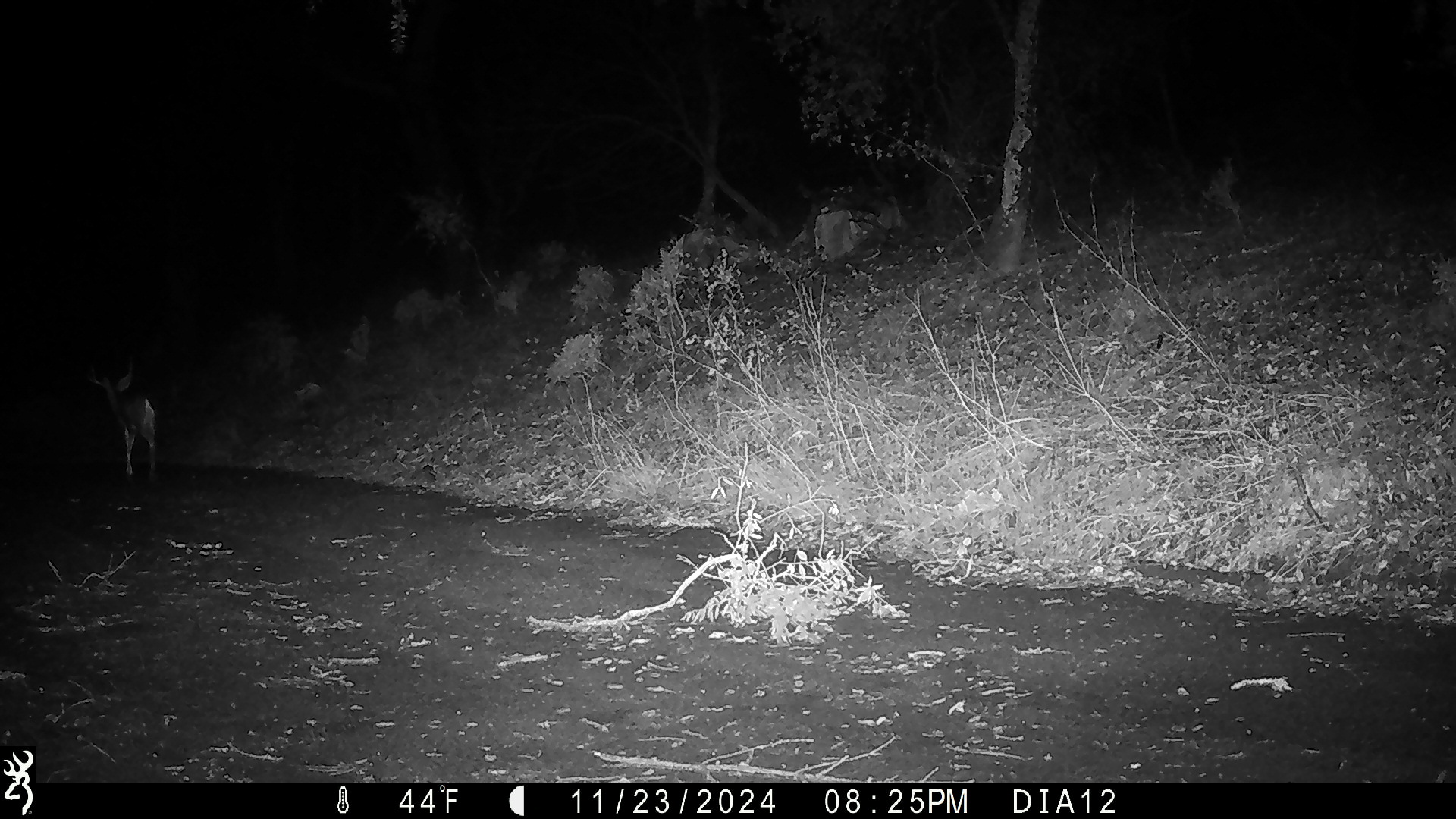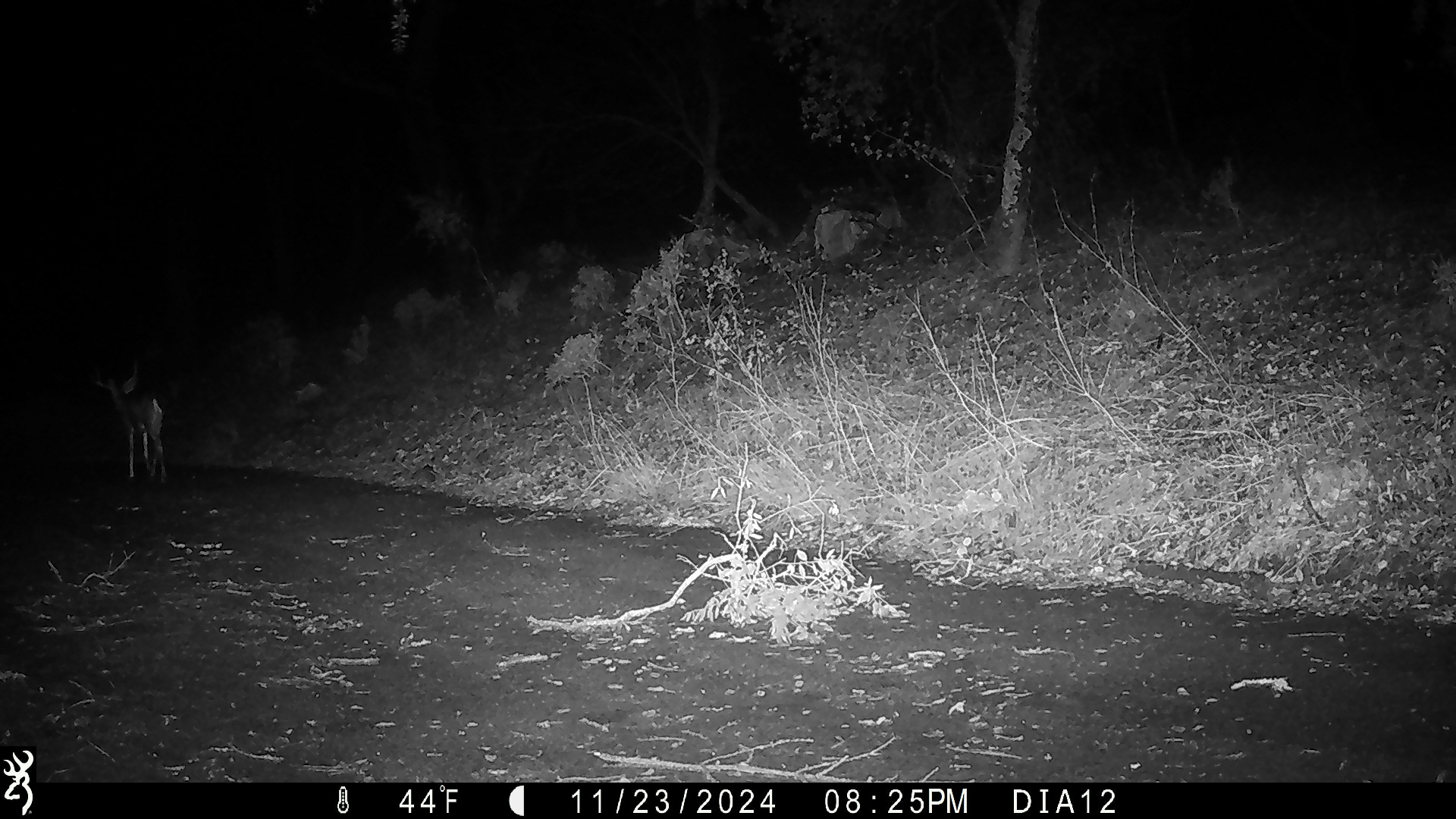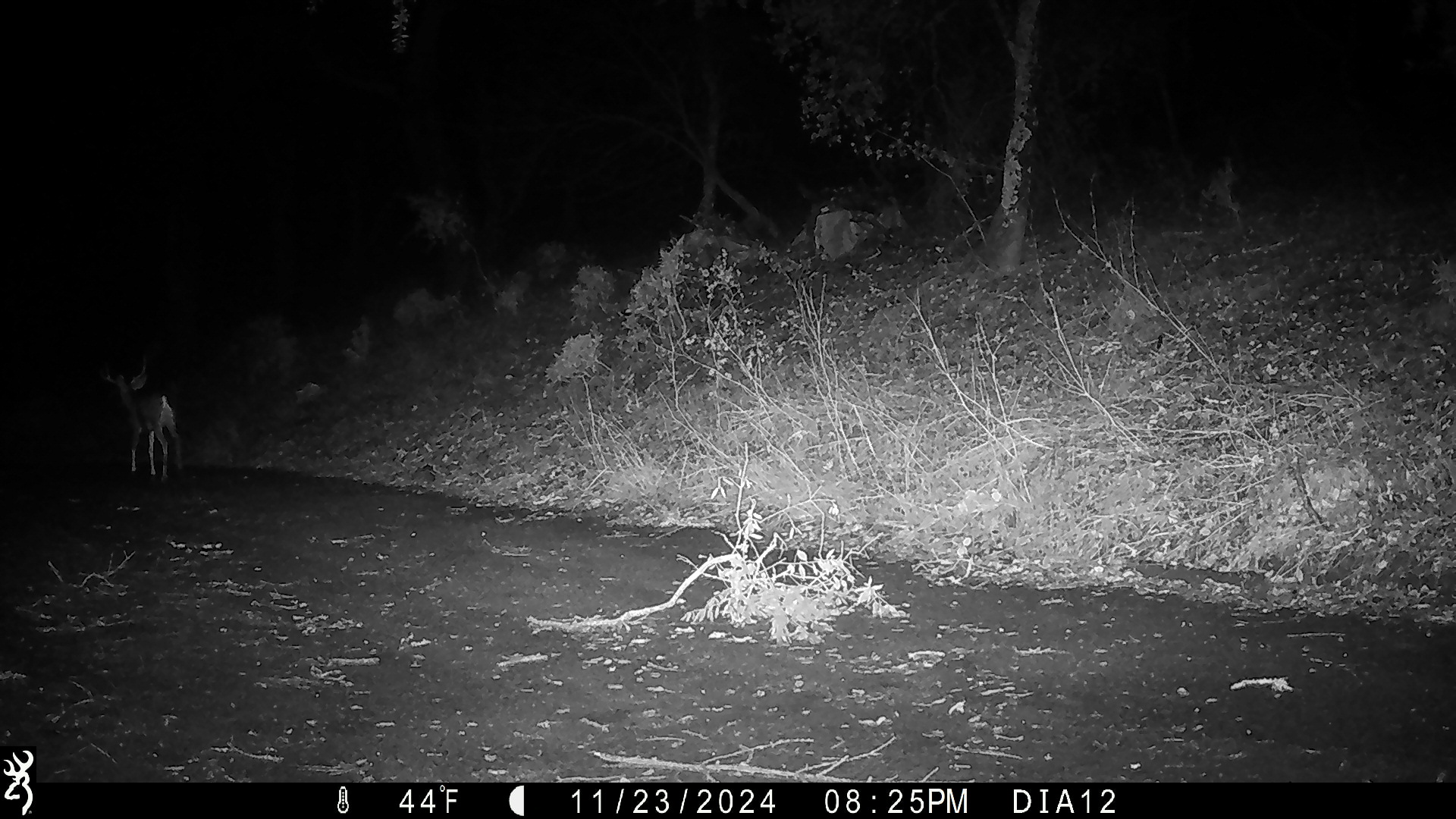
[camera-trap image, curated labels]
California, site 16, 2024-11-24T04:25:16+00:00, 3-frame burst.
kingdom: Animalia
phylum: Chordata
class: Mammalia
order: Artiodactyla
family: Cervidae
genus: Odocoileus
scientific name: Odocoileus hemionus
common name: mule deer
Mule deer (Odocoileus hemionus).